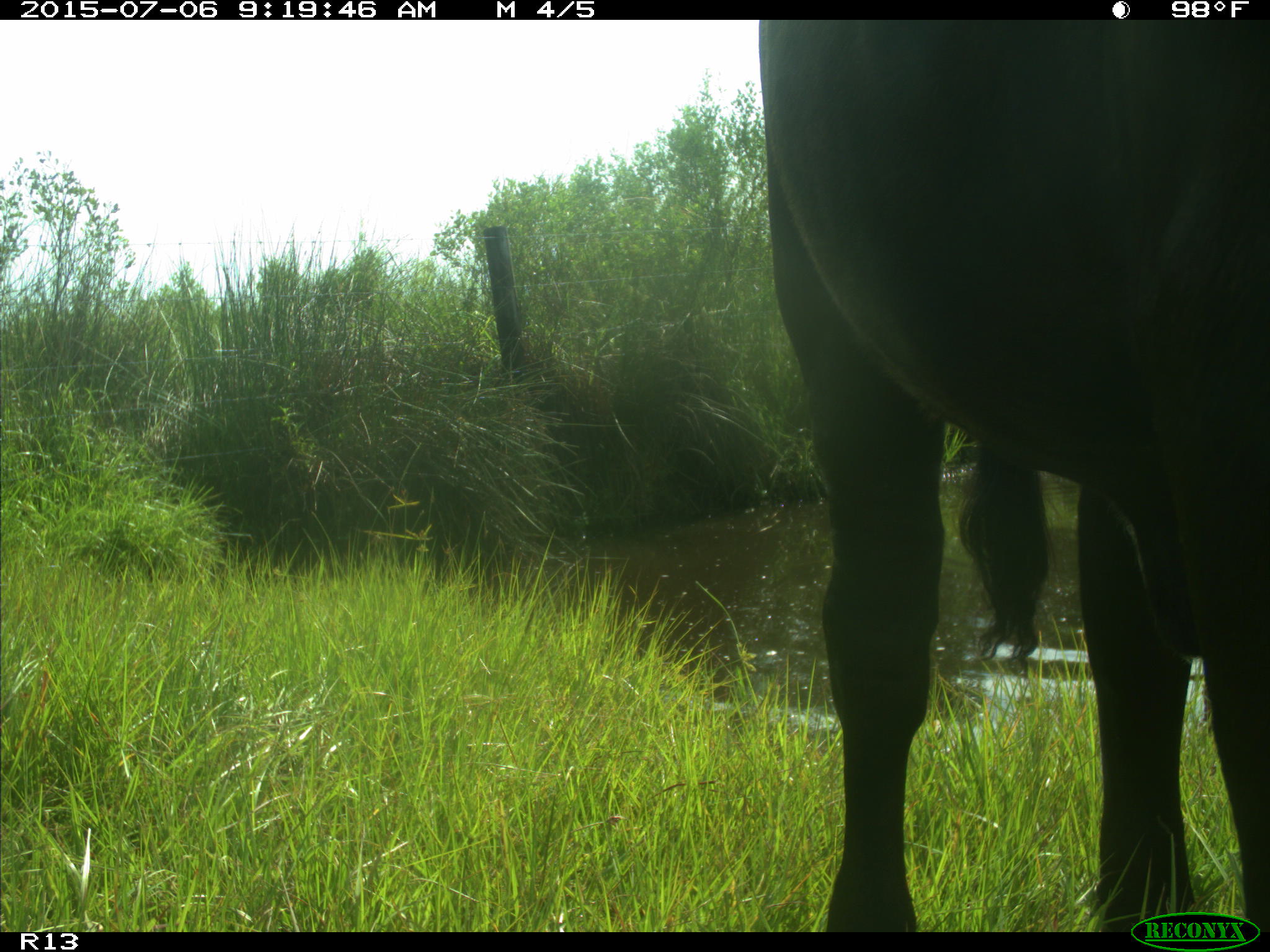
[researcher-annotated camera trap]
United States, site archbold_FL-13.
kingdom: Animalia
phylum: Chordata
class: Mammalia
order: Artiodactyla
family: Bovidae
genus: Bos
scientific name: Bos taurus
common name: domestic cow